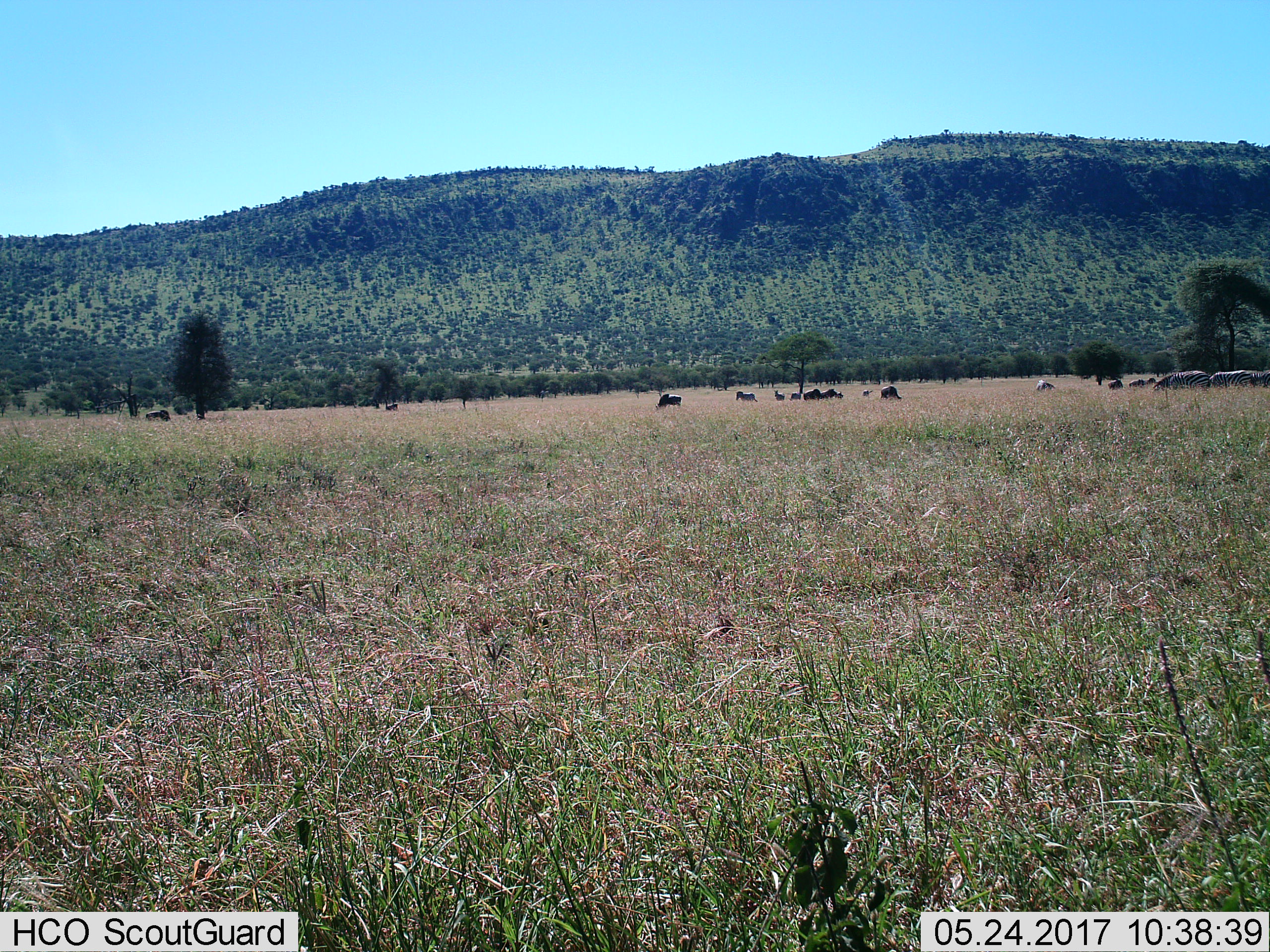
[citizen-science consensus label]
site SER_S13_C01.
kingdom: Animalia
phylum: Chordata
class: Mammalia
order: Perissodactyla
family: Equidae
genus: Equus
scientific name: Equus quagga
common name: plains zebra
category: zebraplains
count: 11-50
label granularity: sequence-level